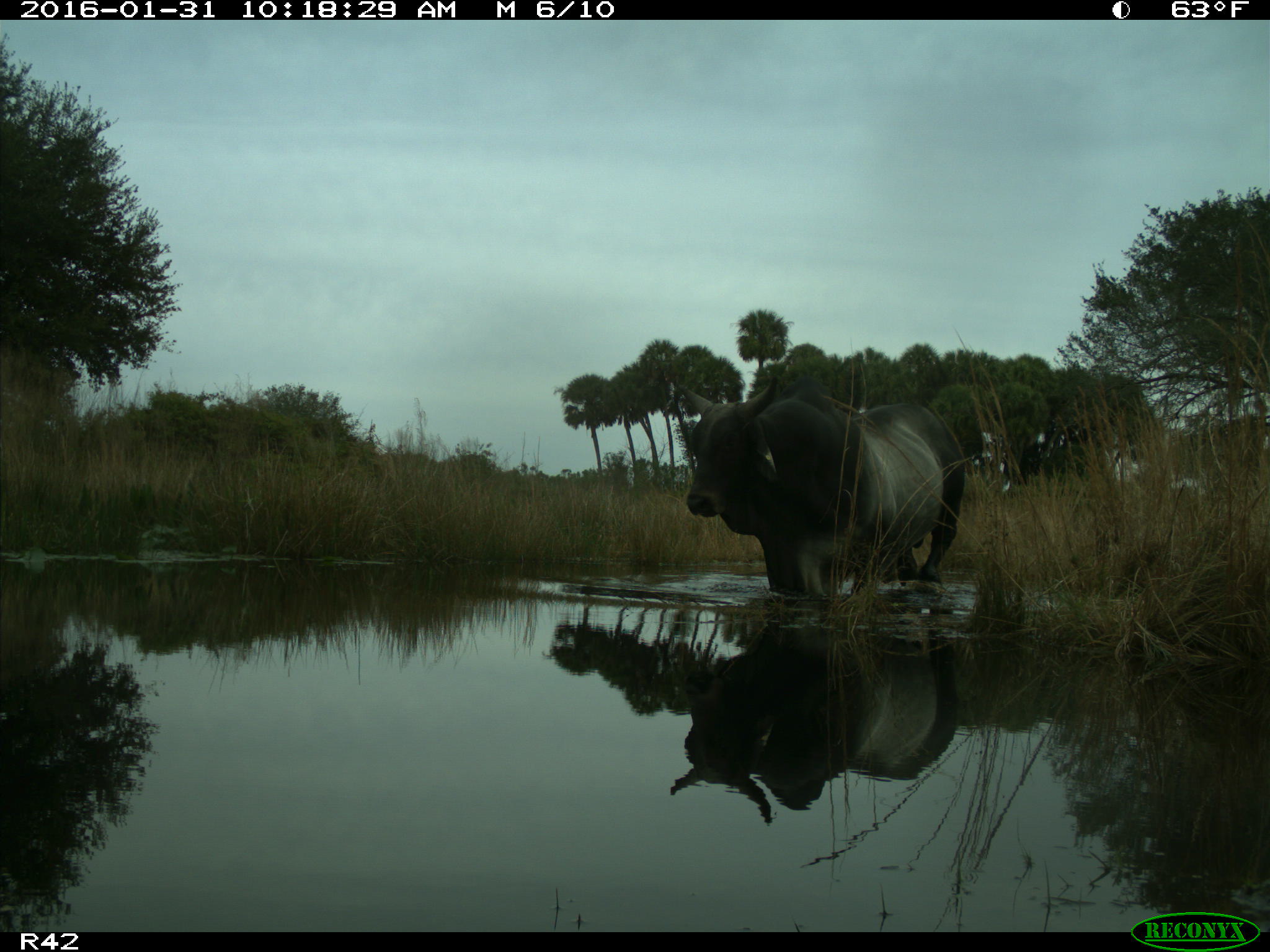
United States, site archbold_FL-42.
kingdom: Animalia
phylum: Chordata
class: Mammalia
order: Artiodactyla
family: Bovidae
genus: Bos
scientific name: Bos taurus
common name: domestic cow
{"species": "Bos taurus (domestic cow)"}